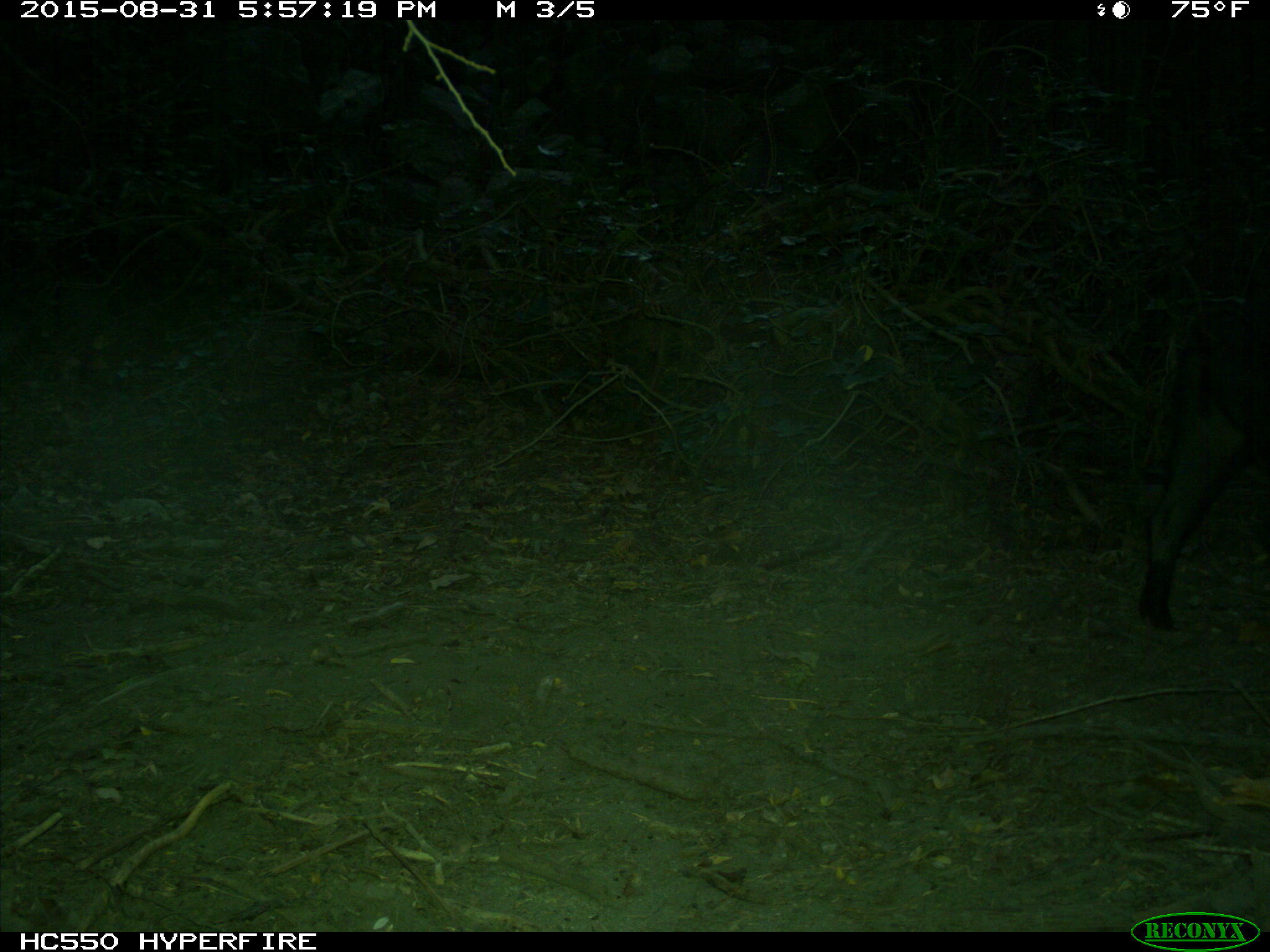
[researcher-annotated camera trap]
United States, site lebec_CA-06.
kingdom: Animalia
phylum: Chordata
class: Mammalia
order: Artiodactyla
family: Suidae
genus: Sus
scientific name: Sus scrofa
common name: wild boar